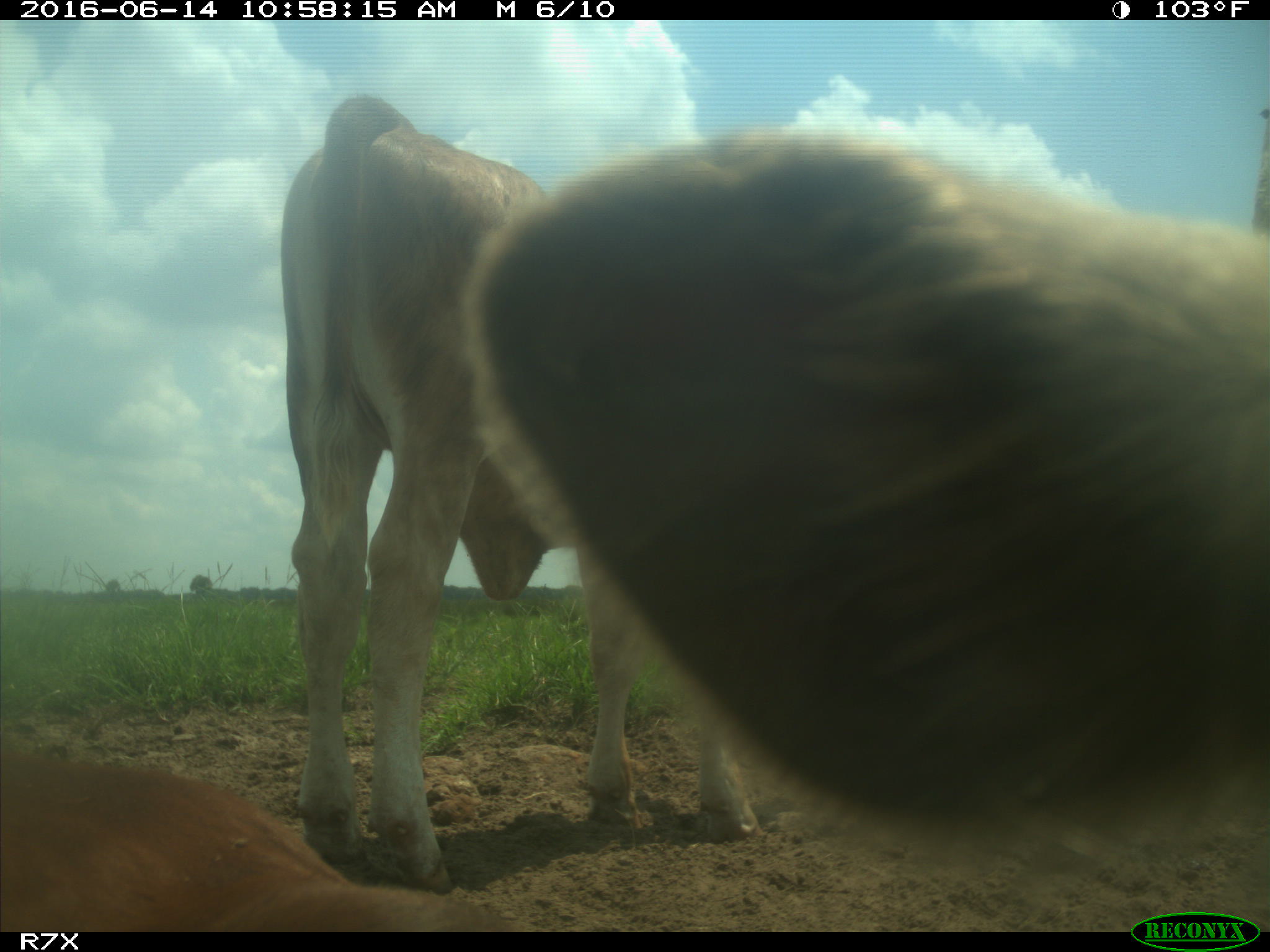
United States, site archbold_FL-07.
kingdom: Animalia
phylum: Chordata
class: Mammalia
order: Artiodactyla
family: Bovidae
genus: Bos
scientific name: Bos taurus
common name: domestic cow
Bos taurus (domestic cow).